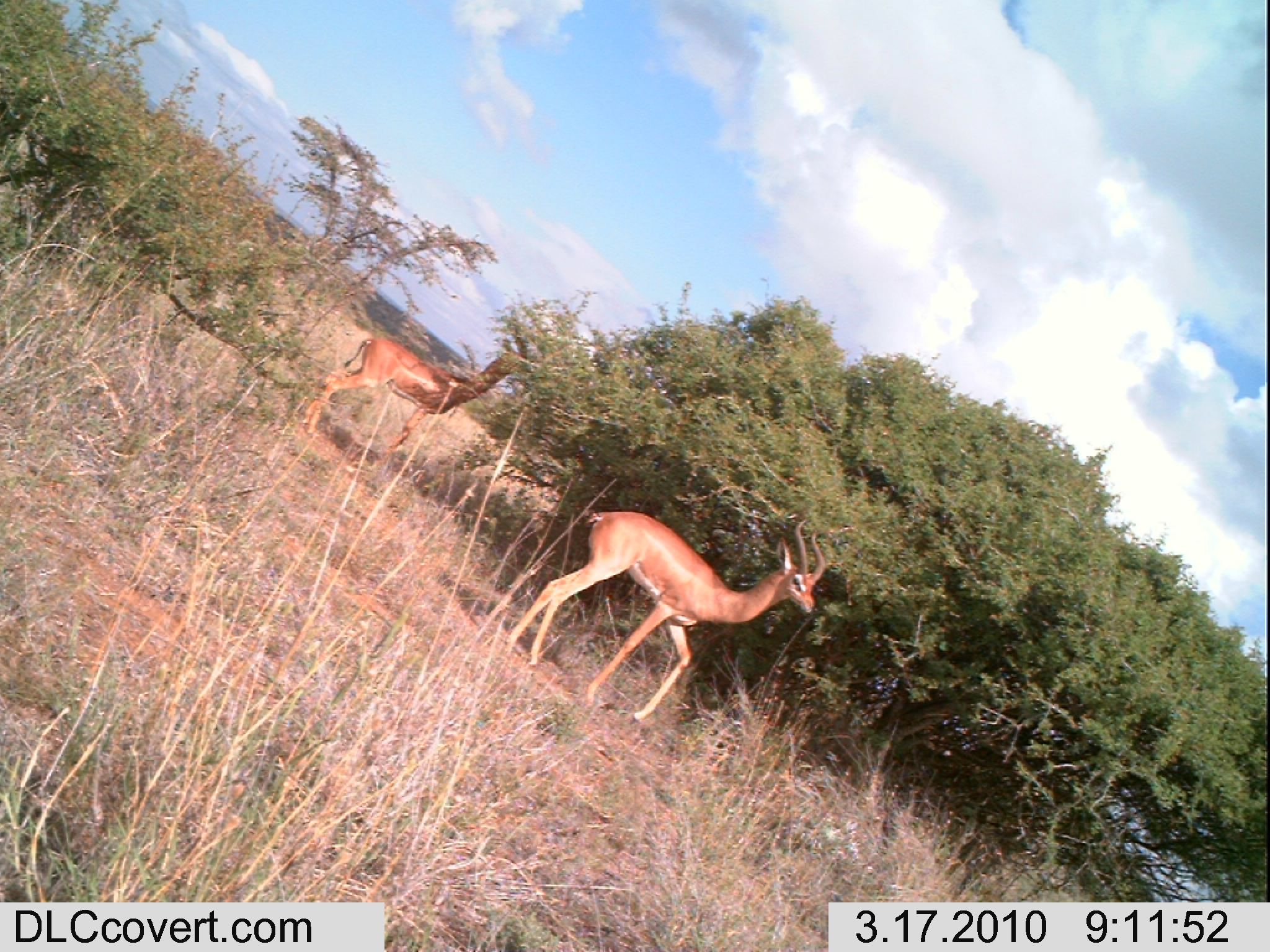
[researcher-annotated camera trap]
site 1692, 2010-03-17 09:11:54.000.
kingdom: Animalia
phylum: Chordata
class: Mammalia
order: Artiodactyla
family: Bovidae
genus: Litocranius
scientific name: Litocranius walleri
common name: gerenuk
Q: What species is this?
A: Litocranius walleri (gerenuk).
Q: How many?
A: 2.